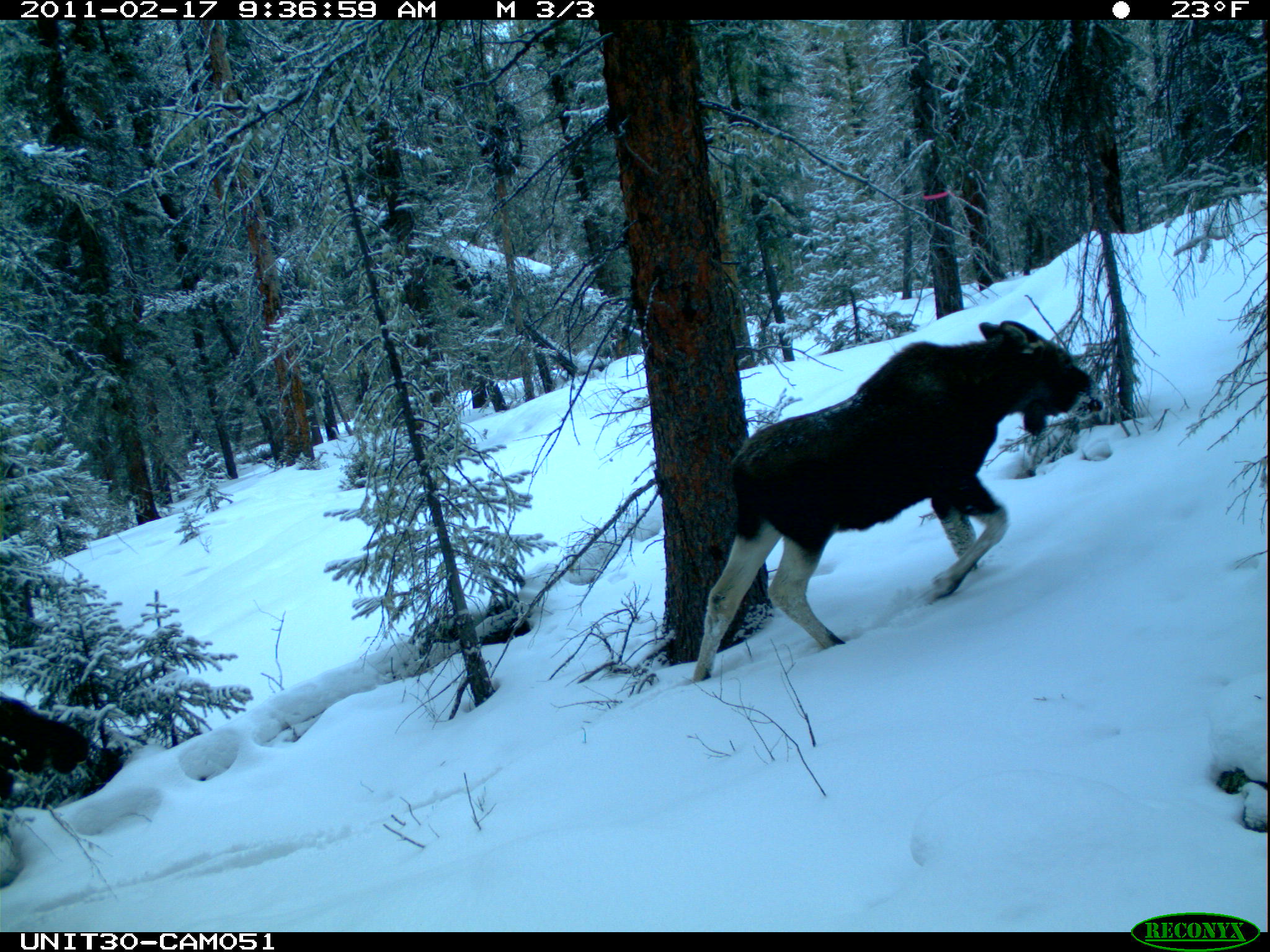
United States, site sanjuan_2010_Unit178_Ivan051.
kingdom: Animalia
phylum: Chordata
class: Mammalia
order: Artiodactyla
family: Cervidae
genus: Alces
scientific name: Alces alces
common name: moose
Alces alces (moose).